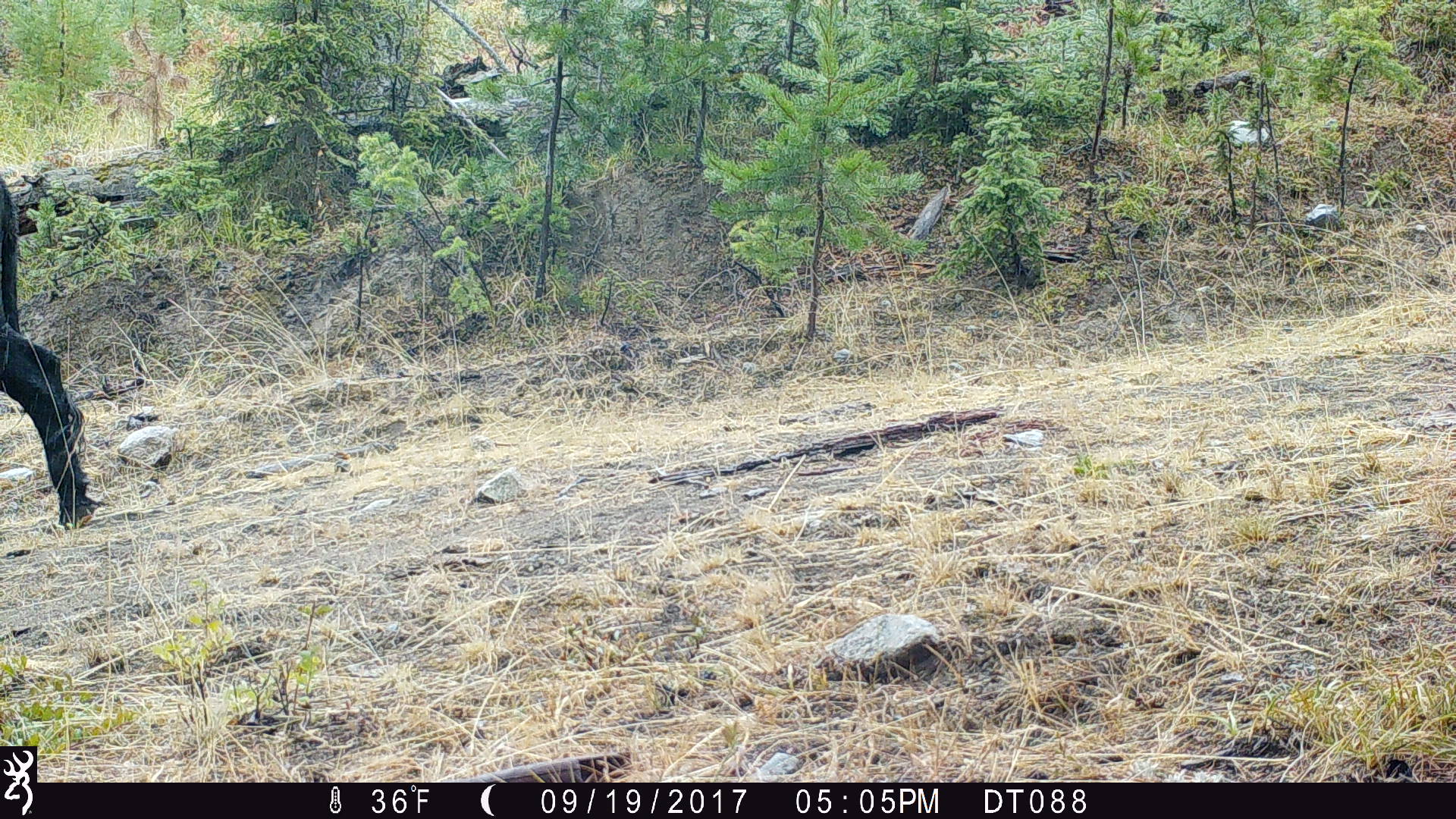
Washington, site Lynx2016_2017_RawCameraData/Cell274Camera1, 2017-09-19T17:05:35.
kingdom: Animalia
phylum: Chordata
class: Mammalia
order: Artiodactyla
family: Bovidae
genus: Bos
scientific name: Bos taurus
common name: domestic cattle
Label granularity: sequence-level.